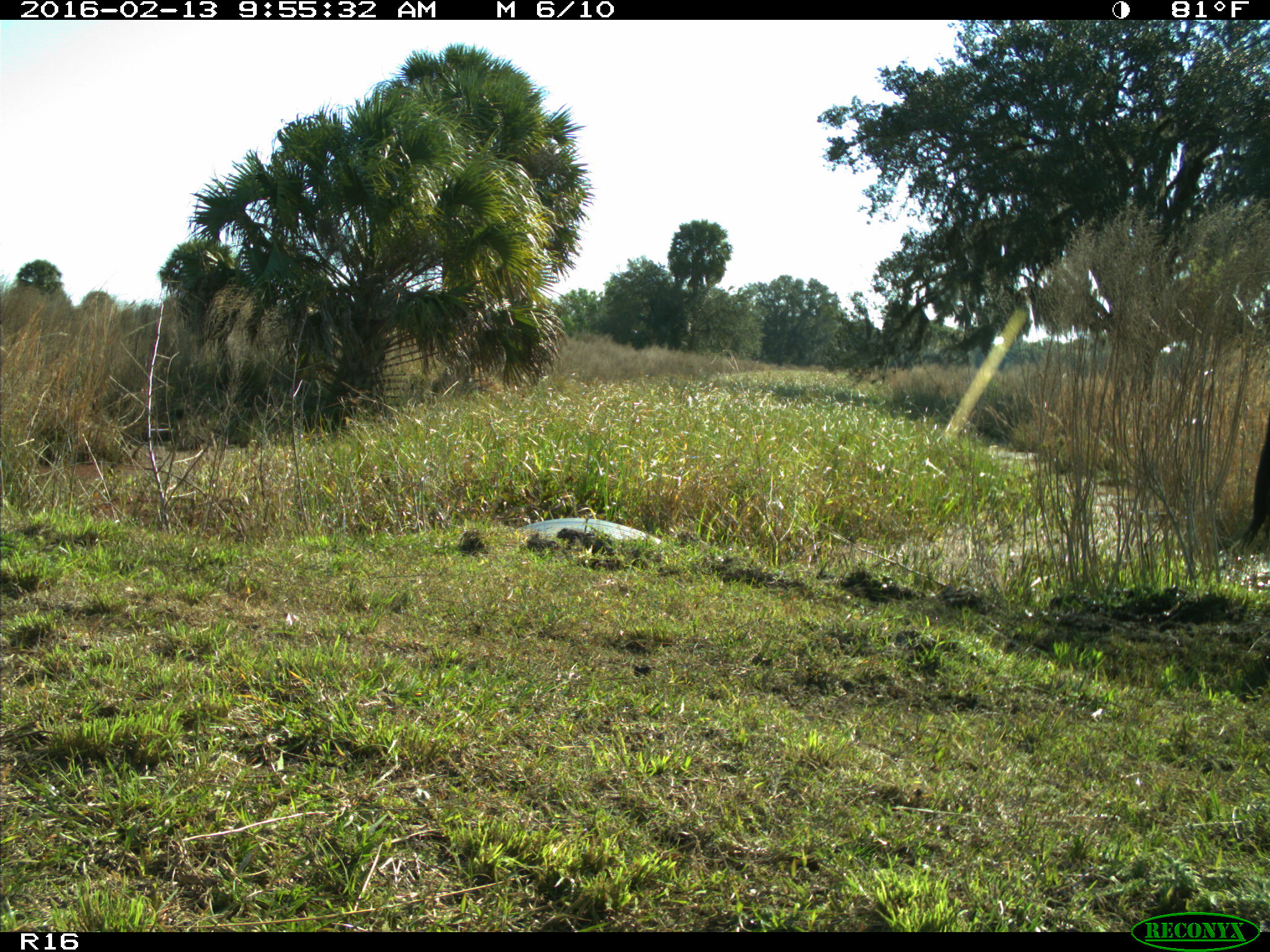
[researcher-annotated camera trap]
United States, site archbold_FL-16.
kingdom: Animalia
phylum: Chordata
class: Mammalia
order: Artiodactyla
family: Bovidae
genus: Bos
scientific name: Bos taurus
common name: domestic cow